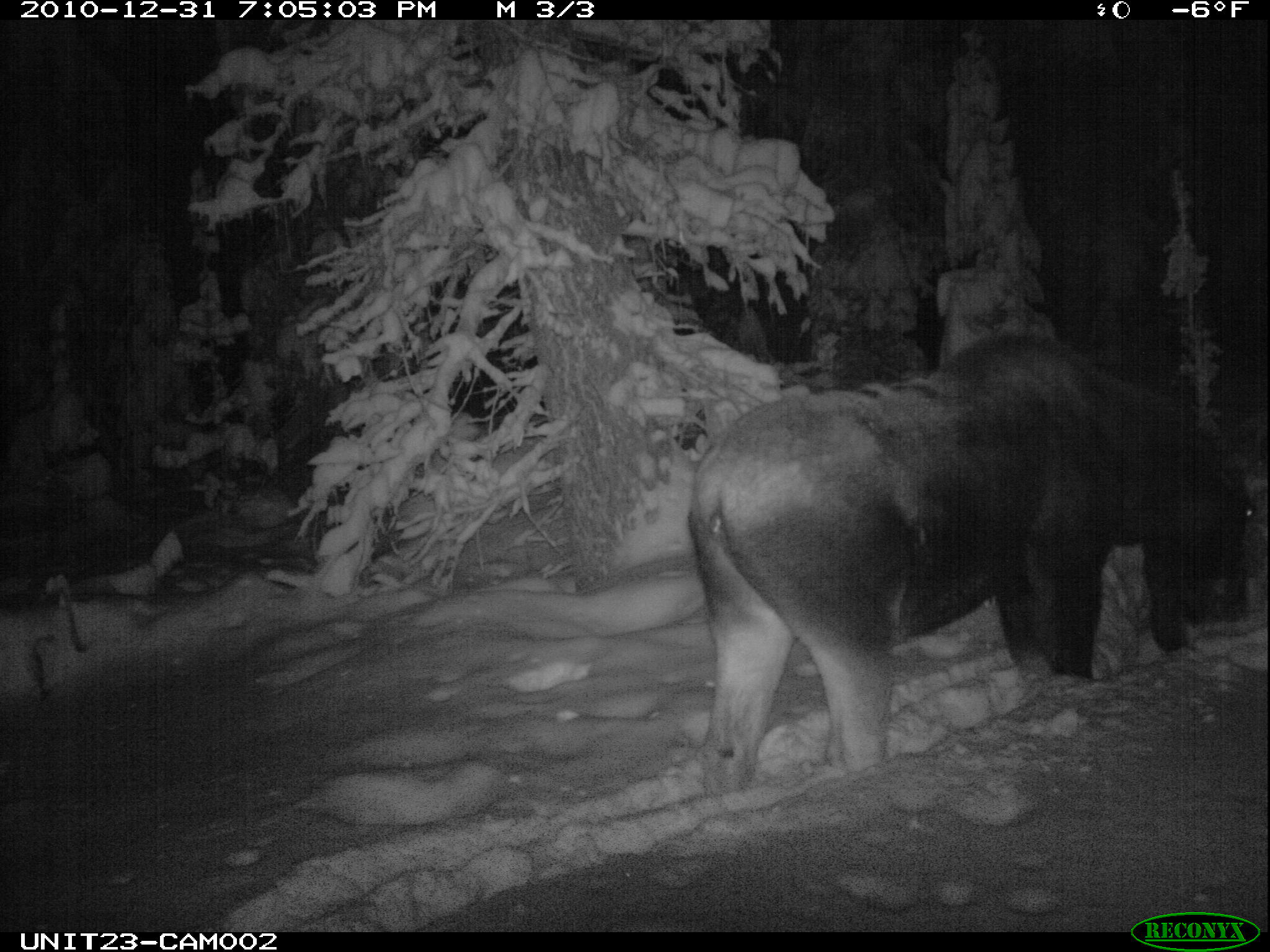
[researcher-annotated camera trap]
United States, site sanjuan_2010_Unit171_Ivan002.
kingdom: Animalia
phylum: Chordata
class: Mammalia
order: Artiodactyla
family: Cervidae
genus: Alces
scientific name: Alces alces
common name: moose